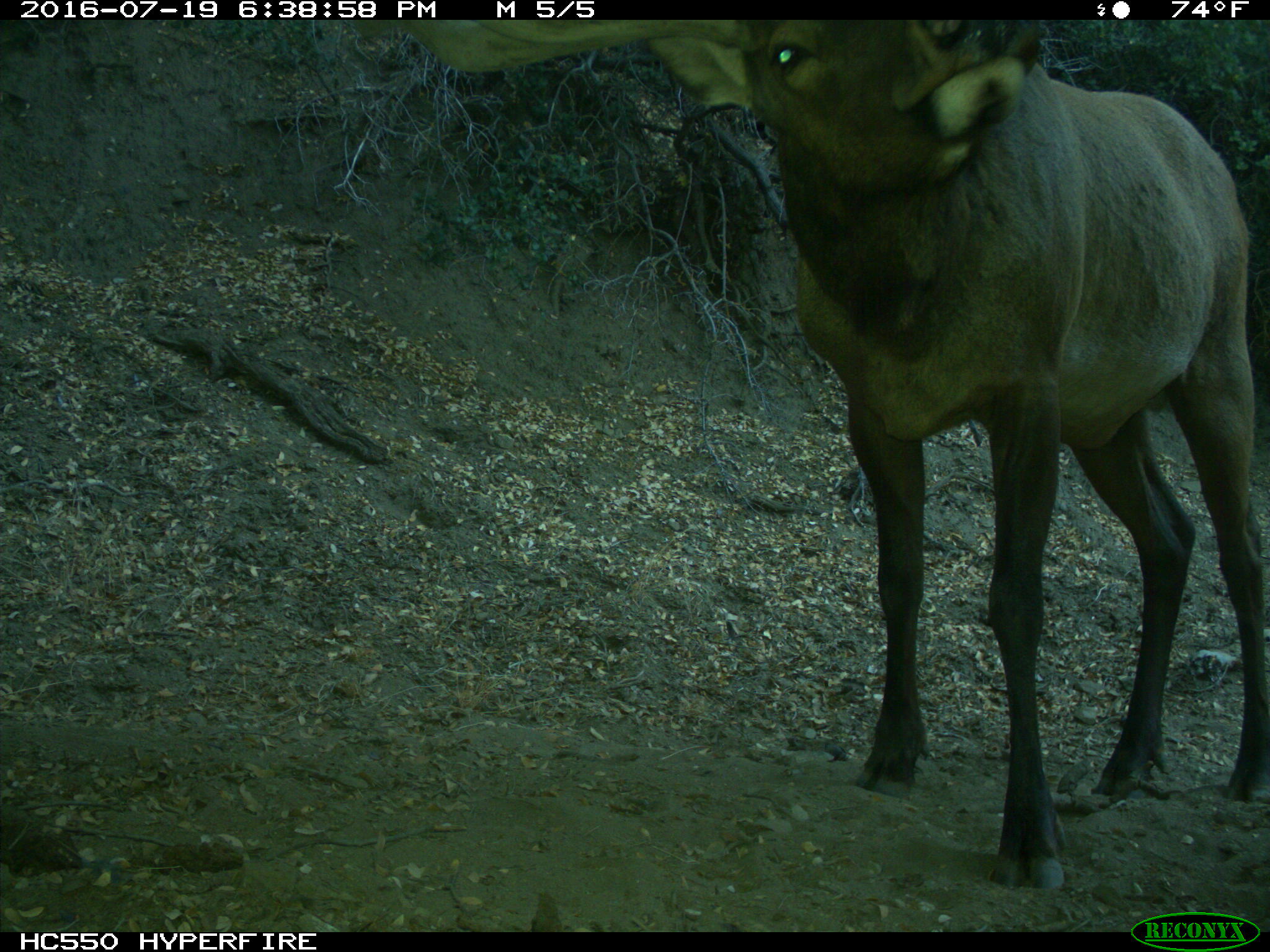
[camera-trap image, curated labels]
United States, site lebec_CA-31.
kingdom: Animalia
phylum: Chordata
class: Mammalia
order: Artiodactyla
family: Cervidae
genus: Cervus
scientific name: Cervus canadensis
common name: elk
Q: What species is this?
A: Cervus canadensis (elk).